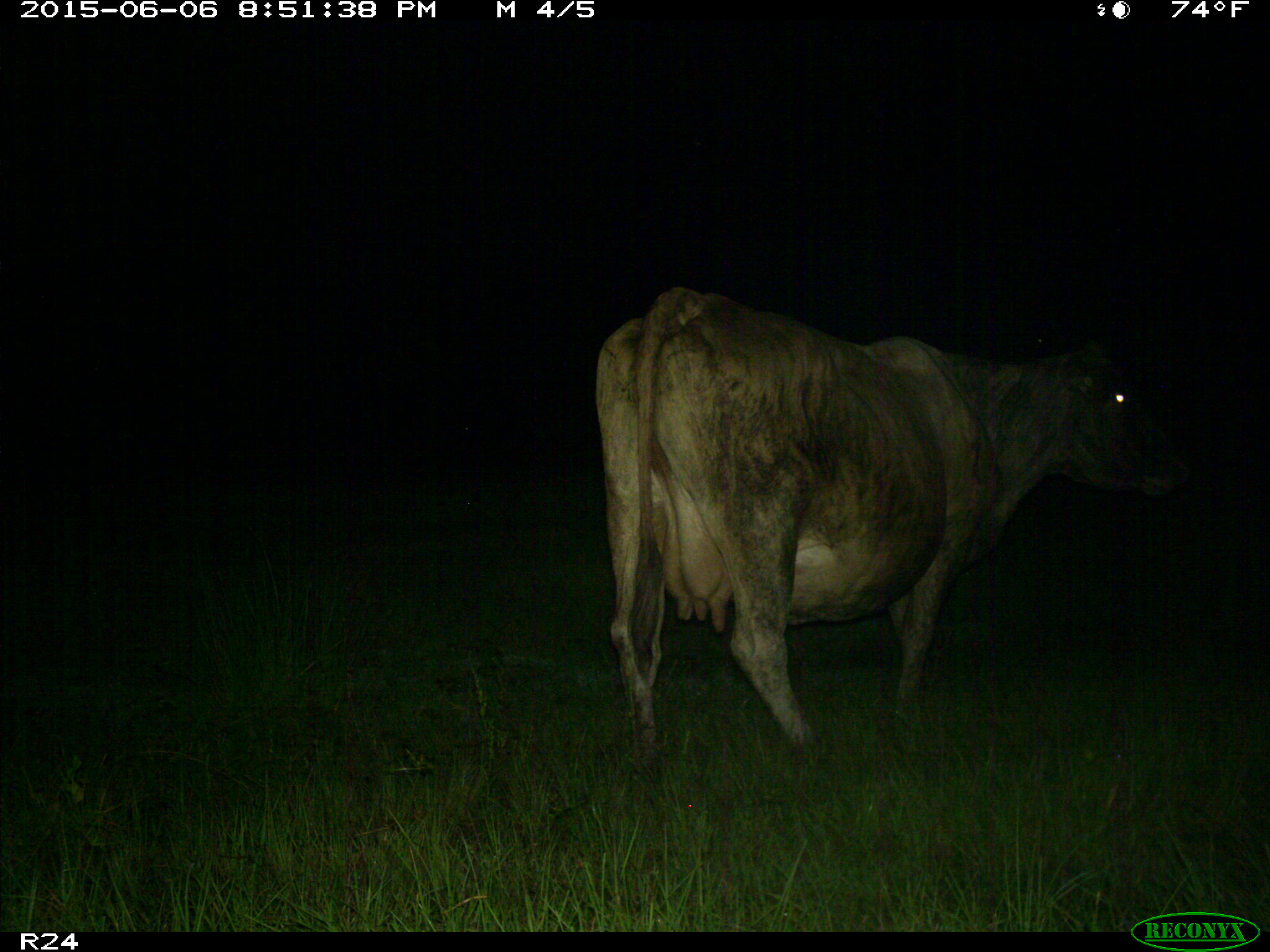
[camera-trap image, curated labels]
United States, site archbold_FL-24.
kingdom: Animalia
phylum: Chordata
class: Mammalia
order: Artiodactyla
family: Bovidae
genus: Bos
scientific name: Bos taurus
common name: domestic cow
Bos taurus (domestic cow).